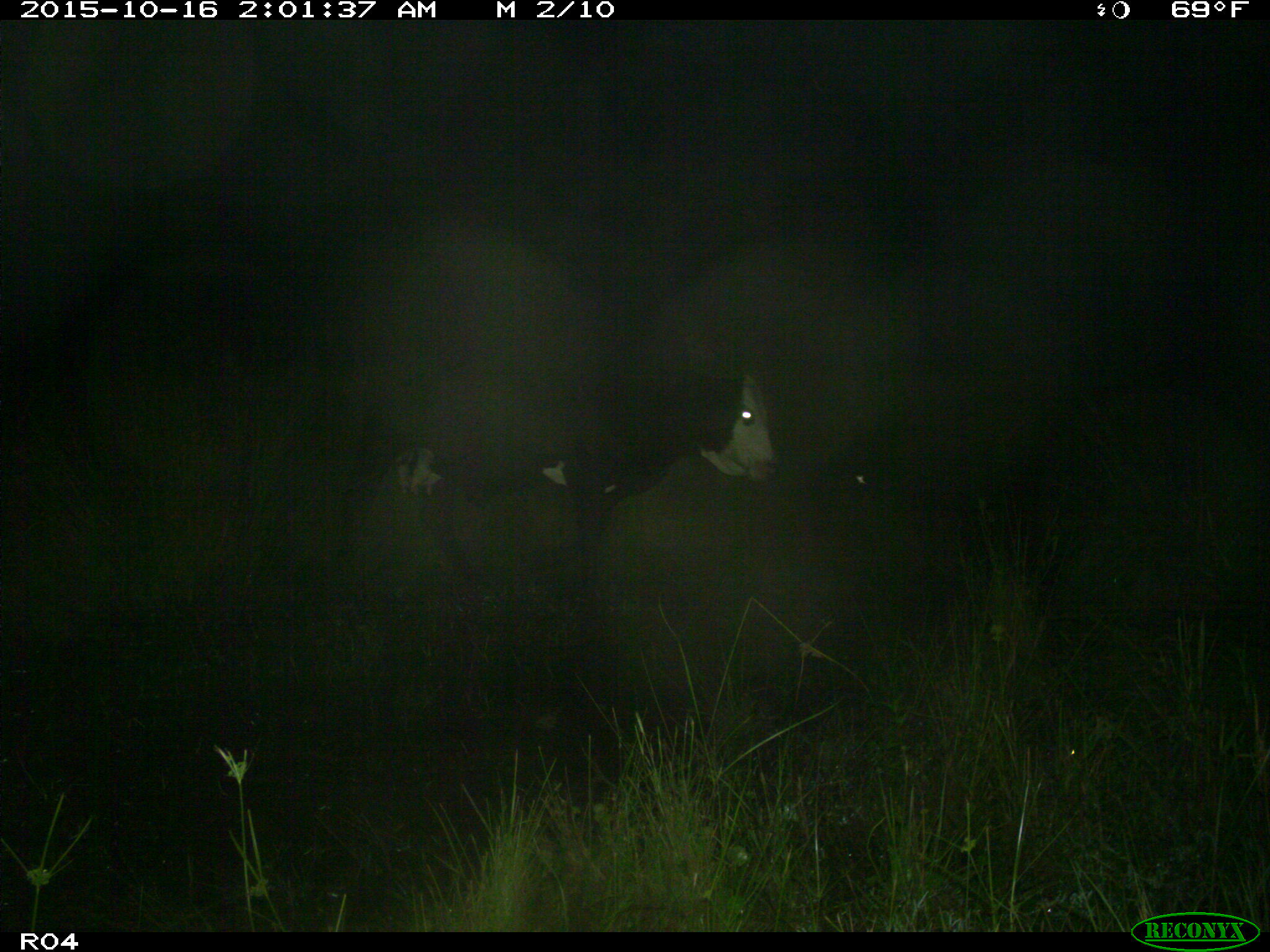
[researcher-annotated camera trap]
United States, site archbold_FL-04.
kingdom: Animalia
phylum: Chordata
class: Mammalia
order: Artiodactyla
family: Bovidae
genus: Bos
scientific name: Bos taurus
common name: domestic cow